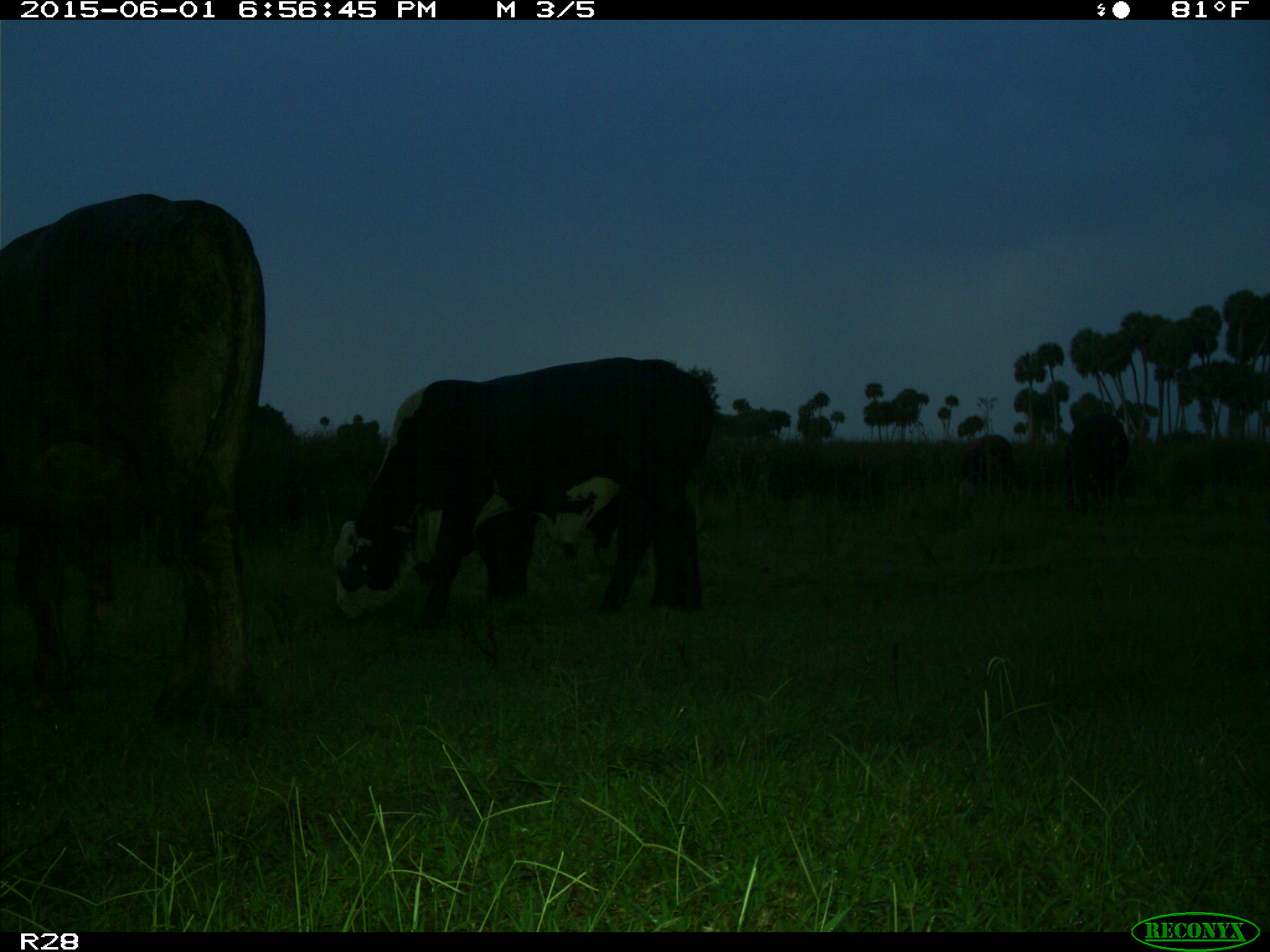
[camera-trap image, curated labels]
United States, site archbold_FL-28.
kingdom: Animalia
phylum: Chordata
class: Mammalia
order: Artiodactyla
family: Bovidae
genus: Bos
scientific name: Bos taurus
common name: domestic cow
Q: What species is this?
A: Bos taurus (domestic cow).